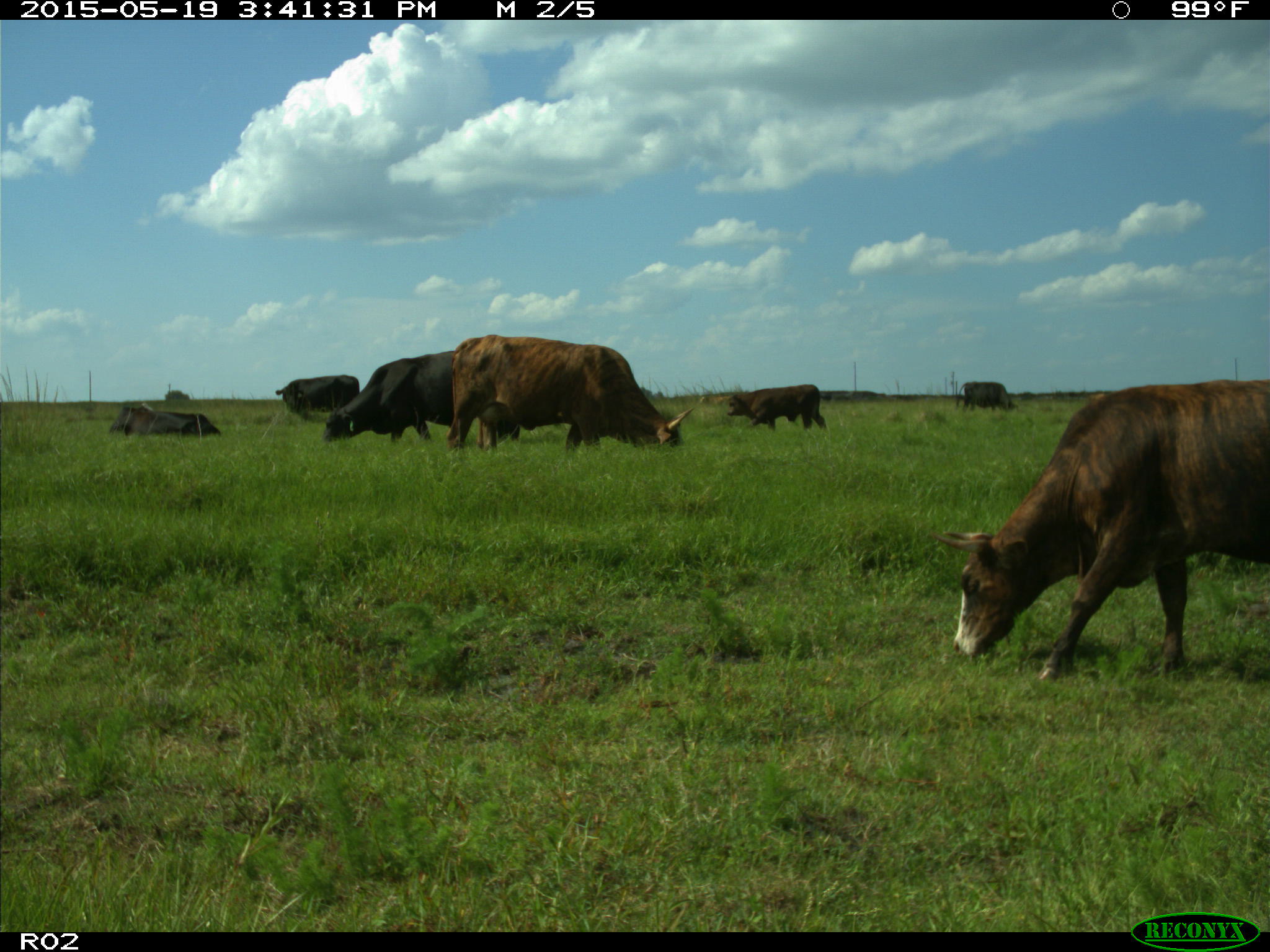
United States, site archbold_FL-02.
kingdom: Animalia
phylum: Chordata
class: Mammalia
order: Artiodactyla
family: Bovidae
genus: Bos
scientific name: Bos taurus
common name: domestic cow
Bos taurus (domestic cow).